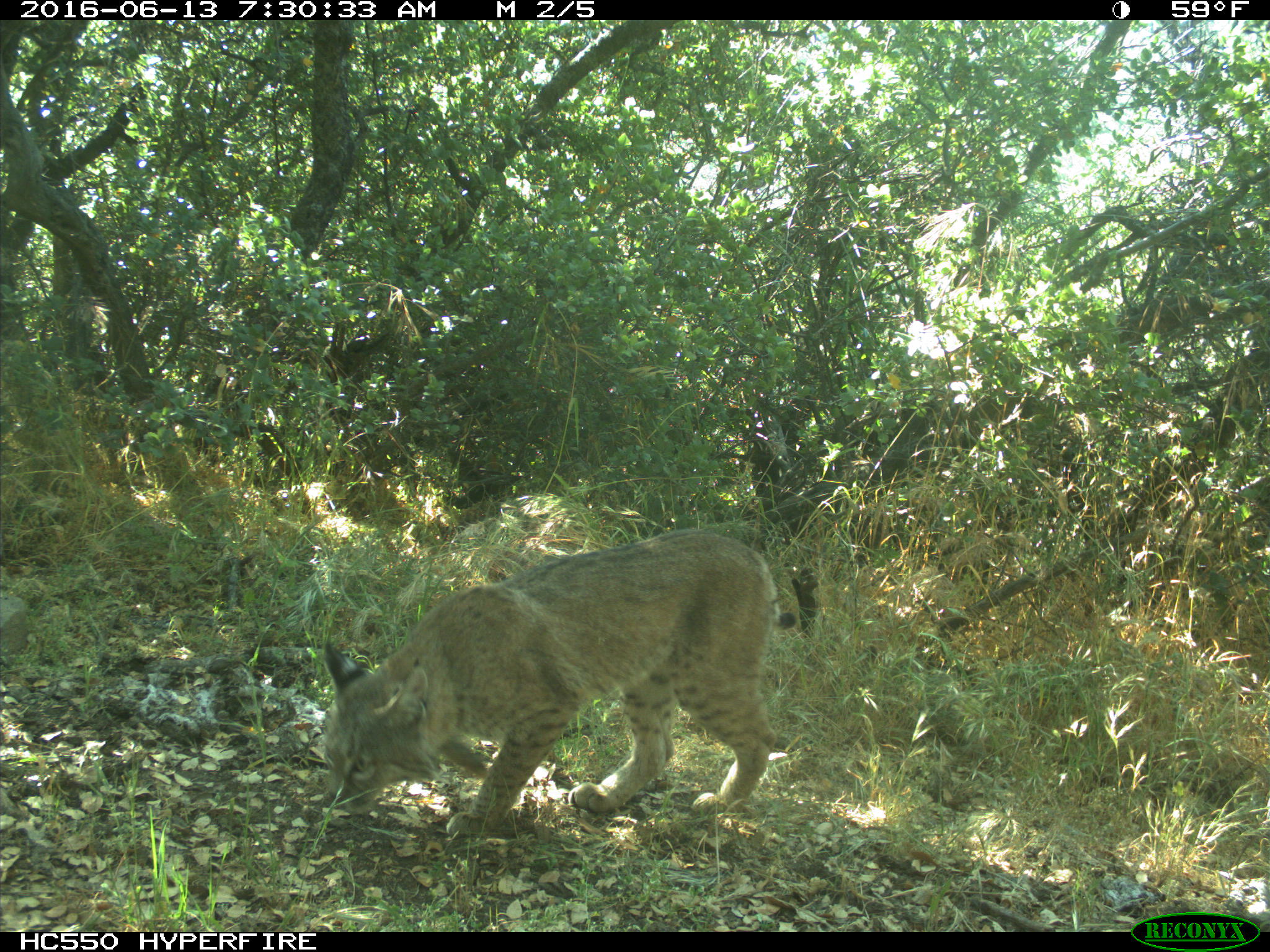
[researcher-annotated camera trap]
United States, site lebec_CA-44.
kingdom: Animalia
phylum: Chordata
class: Mammalia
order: Carnivora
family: Felidae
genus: Lynx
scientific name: Lynx rufus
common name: bobcat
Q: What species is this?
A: Lynx rufus (bobcat).